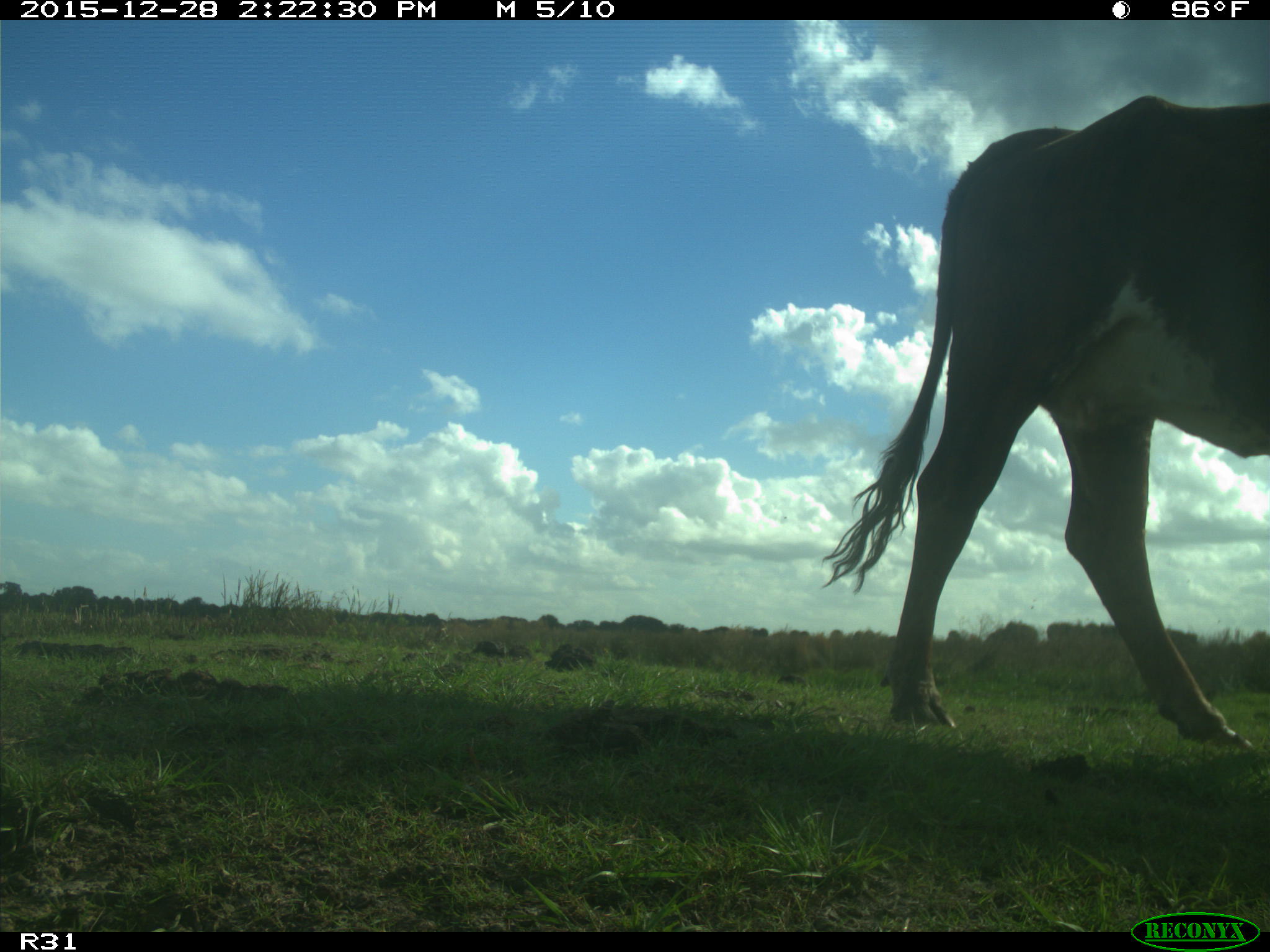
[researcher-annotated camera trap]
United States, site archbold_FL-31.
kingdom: Animalia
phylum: Chordata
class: Mammalia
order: Artiodactyla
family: Bovidae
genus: Bos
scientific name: Bos taurus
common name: domestic cow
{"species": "Bos taurus (domestic cow)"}